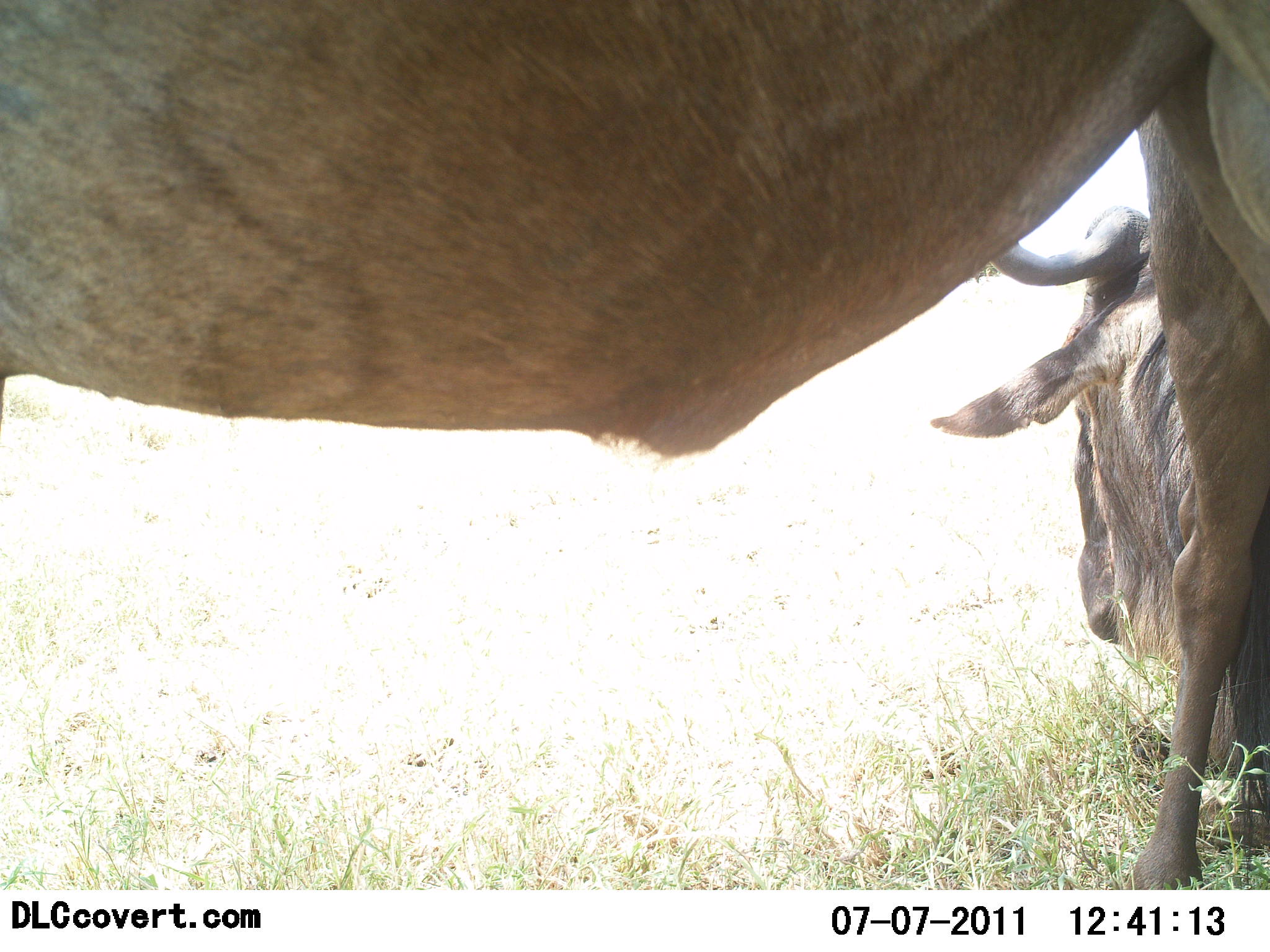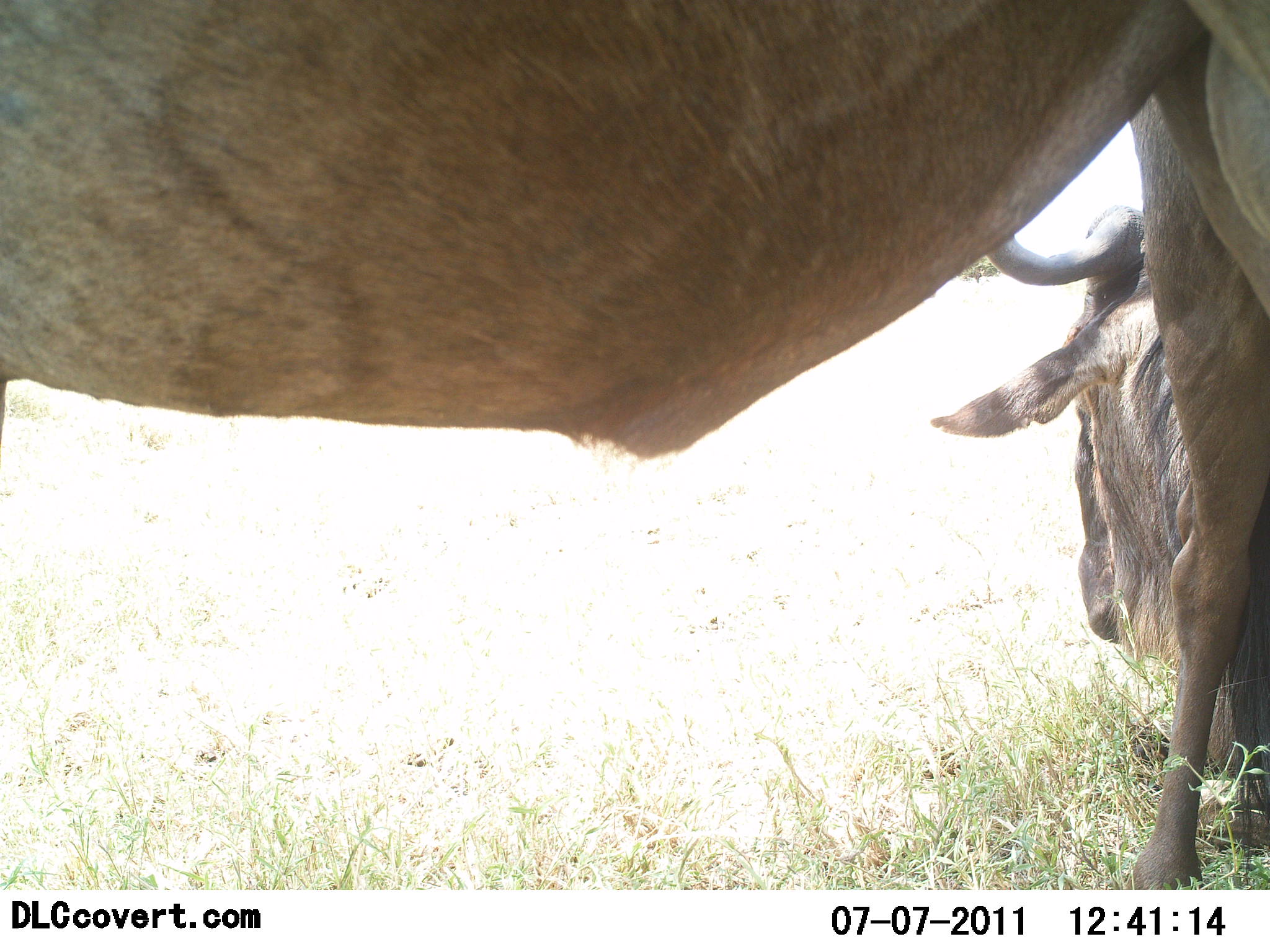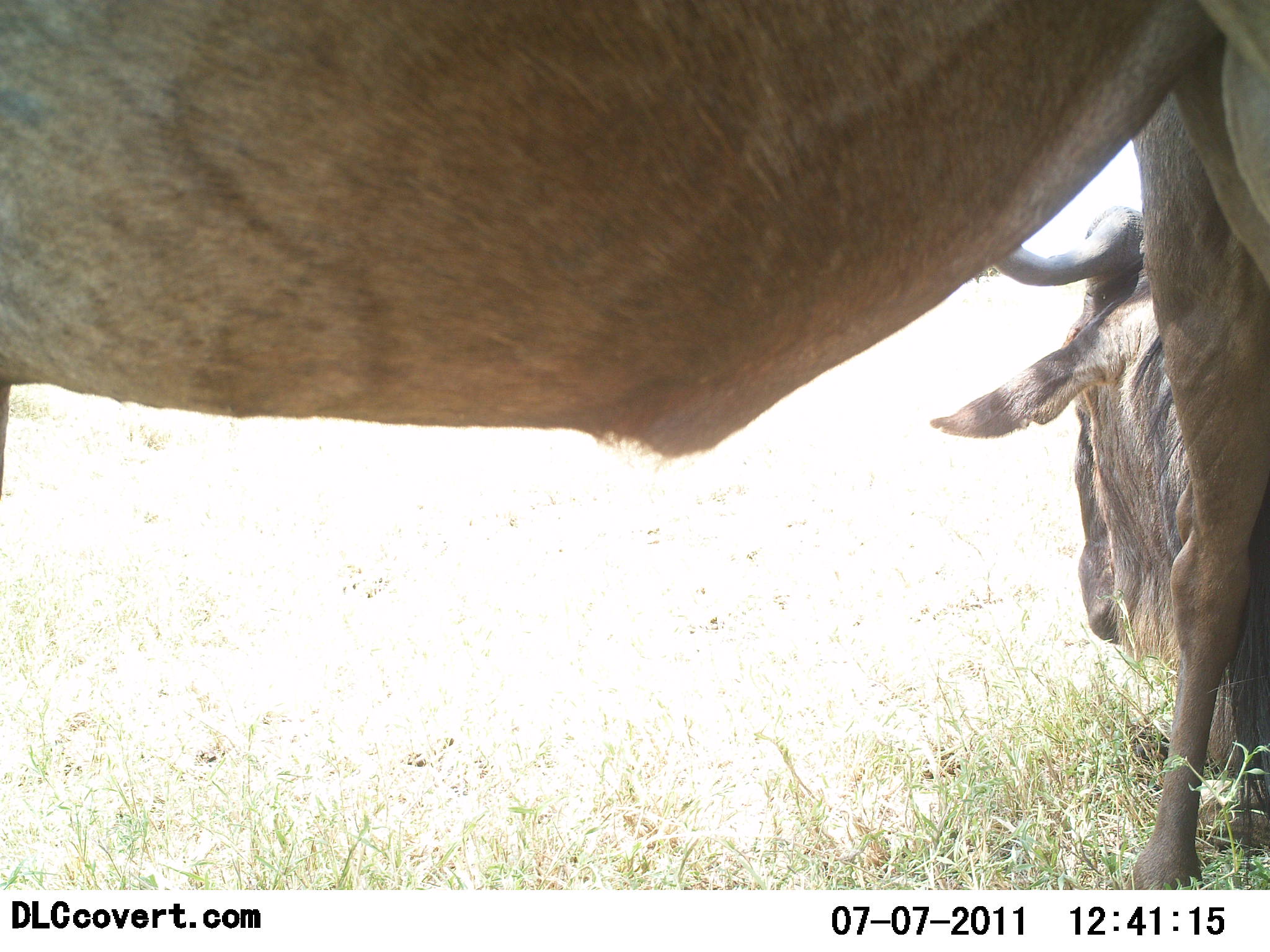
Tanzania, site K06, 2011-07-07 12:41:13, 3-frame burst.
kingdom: Animalia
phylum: Chordata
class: Mammalia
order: Artiodactyla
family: Bovidae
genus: Connochaetes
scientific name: Connochaetes taurinus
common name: blue wildebeest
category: wildebeest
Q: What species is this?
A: Wildebeest (blue wildebeest) (Connochaetes taurinus).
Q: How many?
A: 2.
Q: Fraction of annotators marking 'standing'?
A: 92%.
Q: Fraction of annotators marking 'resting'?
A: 15%.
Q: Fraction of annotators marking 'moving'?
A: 0%.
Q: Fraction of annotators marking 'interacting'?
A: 0%.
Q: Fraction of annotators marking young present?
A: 0%.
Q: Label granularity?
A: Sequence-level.